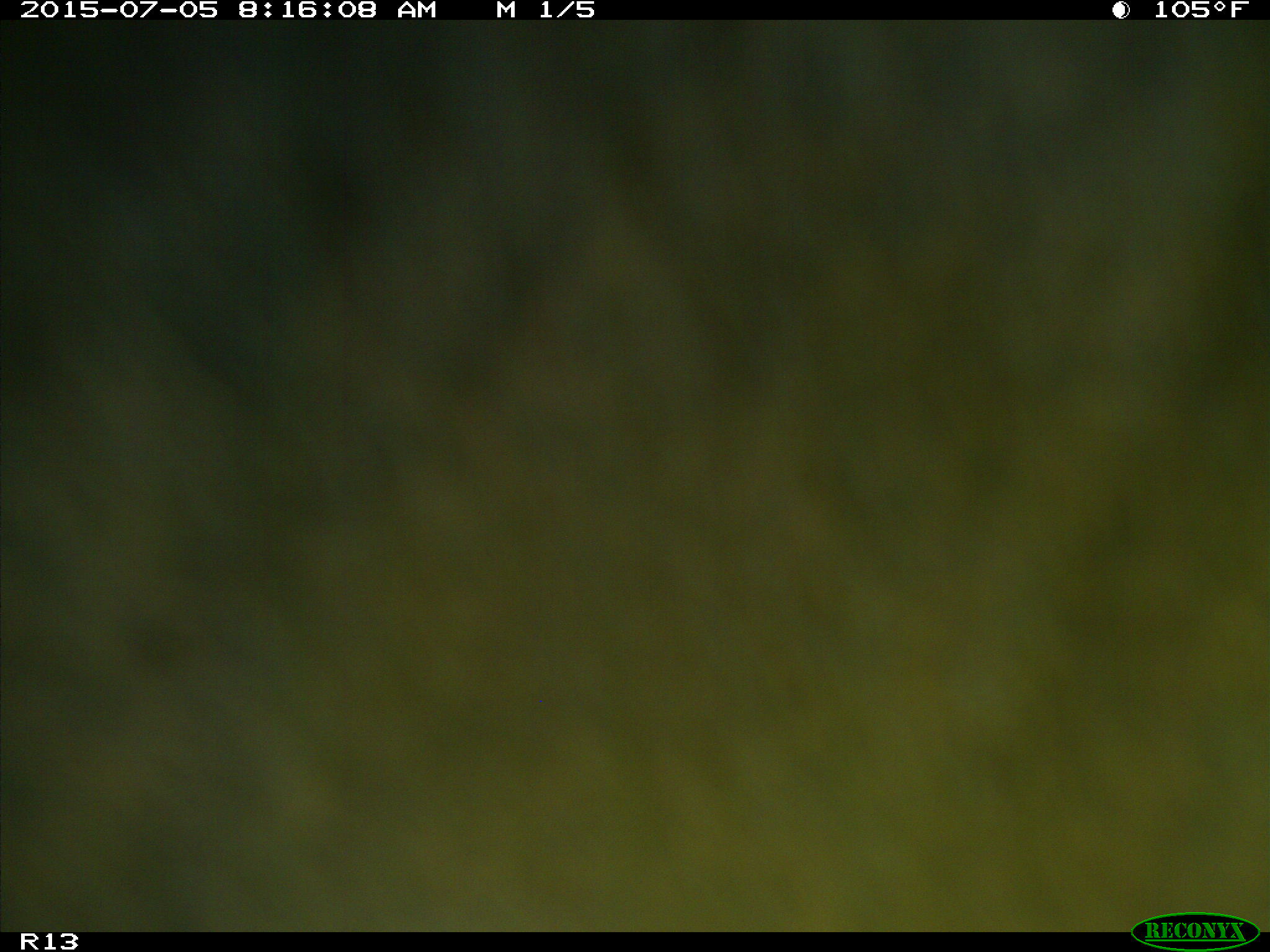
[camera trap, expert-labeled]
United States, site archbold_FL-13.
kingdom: Animalia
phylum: Chordata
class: Mammalia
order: Artiodactyla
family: Bovidae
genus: Bos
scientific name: Bos taurus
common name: domestic cow